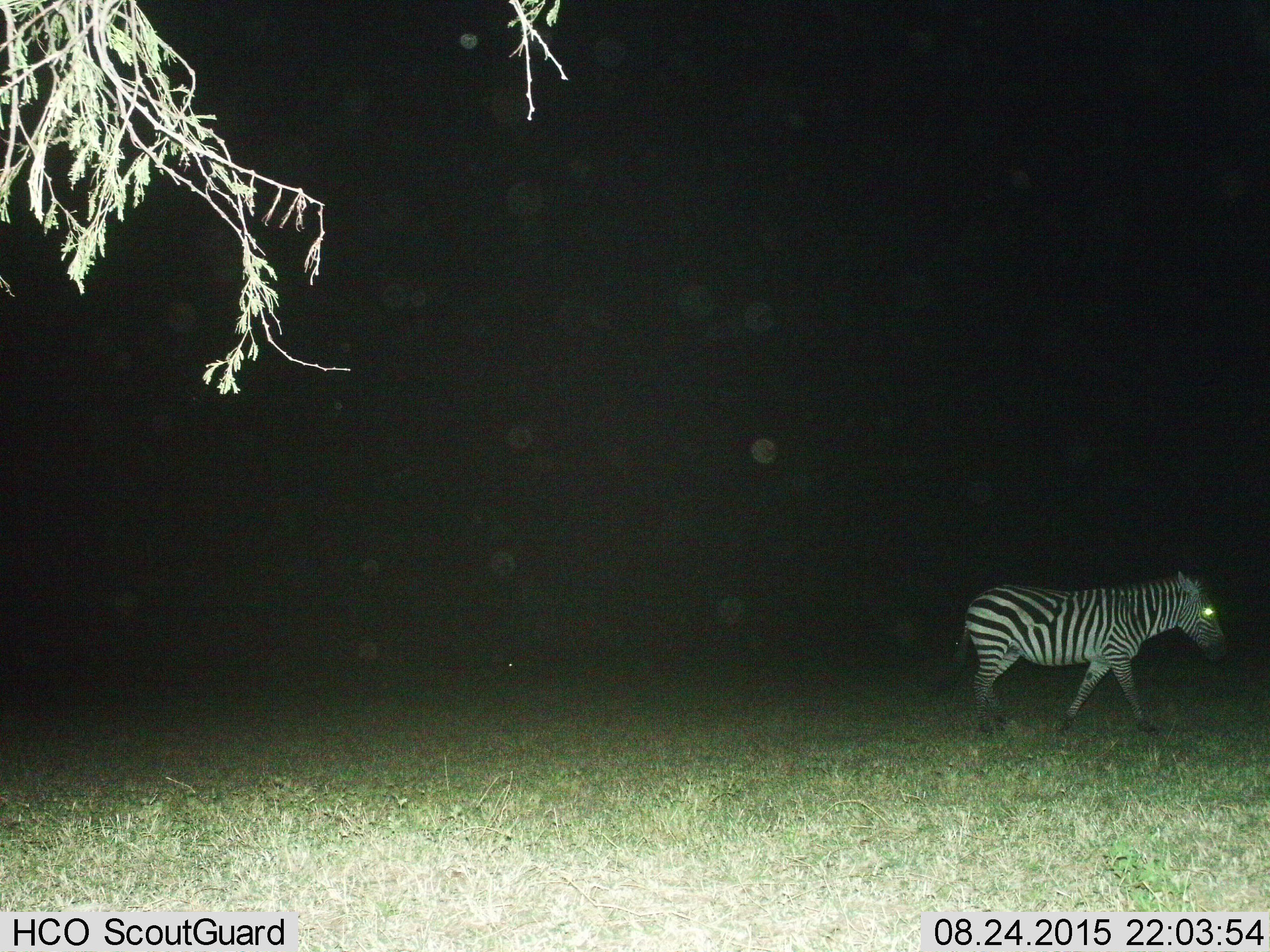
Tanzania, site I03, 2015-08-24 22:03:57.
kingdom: Animalia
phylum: Chordata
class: Mammalia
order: Perissodactyla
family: Equidae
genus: Equus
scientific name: Equus quagga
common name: plains zebra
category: zebra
Zebra (plains zebra) (Equus quagga), count 1. Behavior (volunteer vote fractions): standing 10%, resting 0%, moving 90%, interacting 0%. Young present (vote fraction): 0%. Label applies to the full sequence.